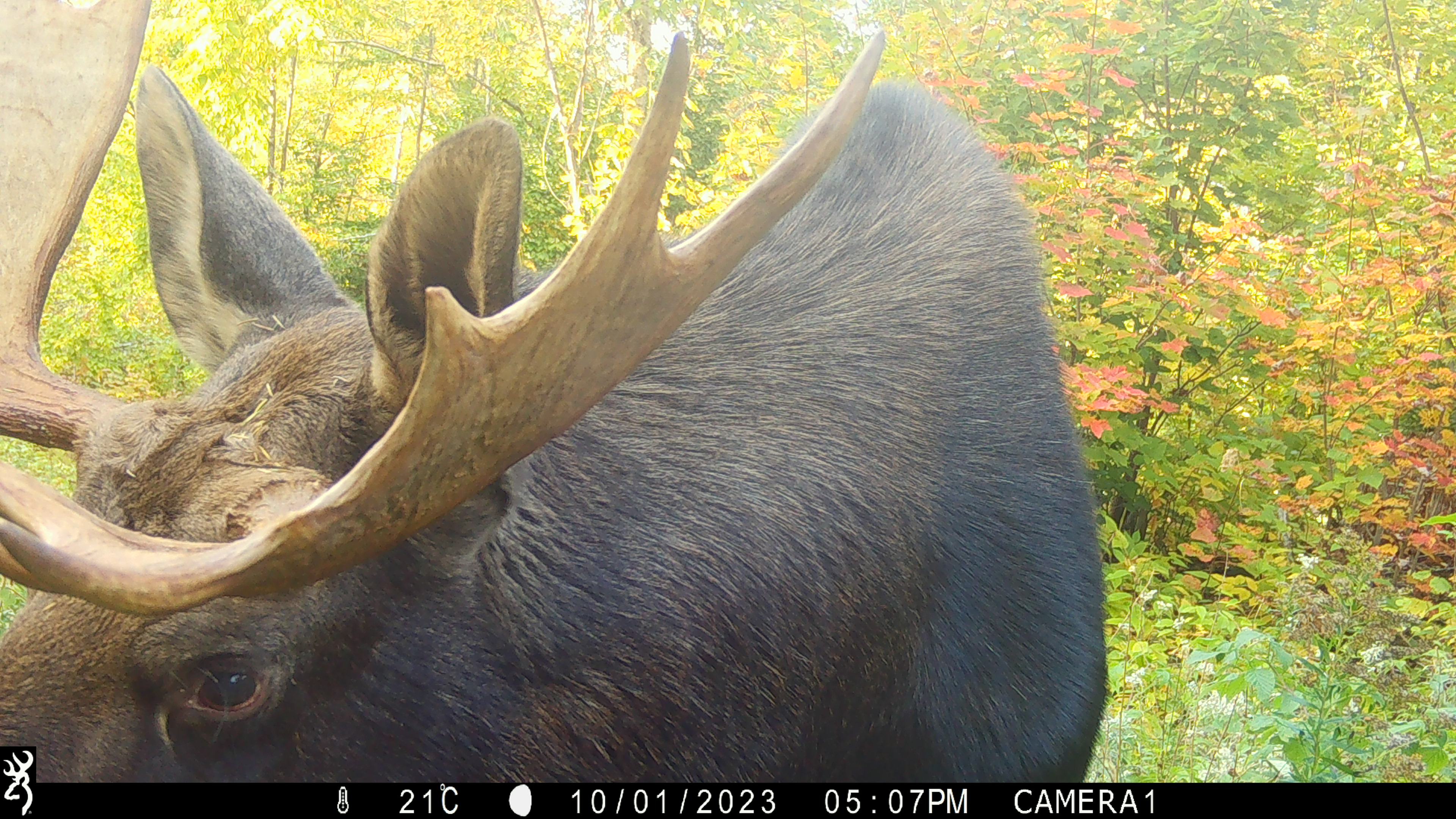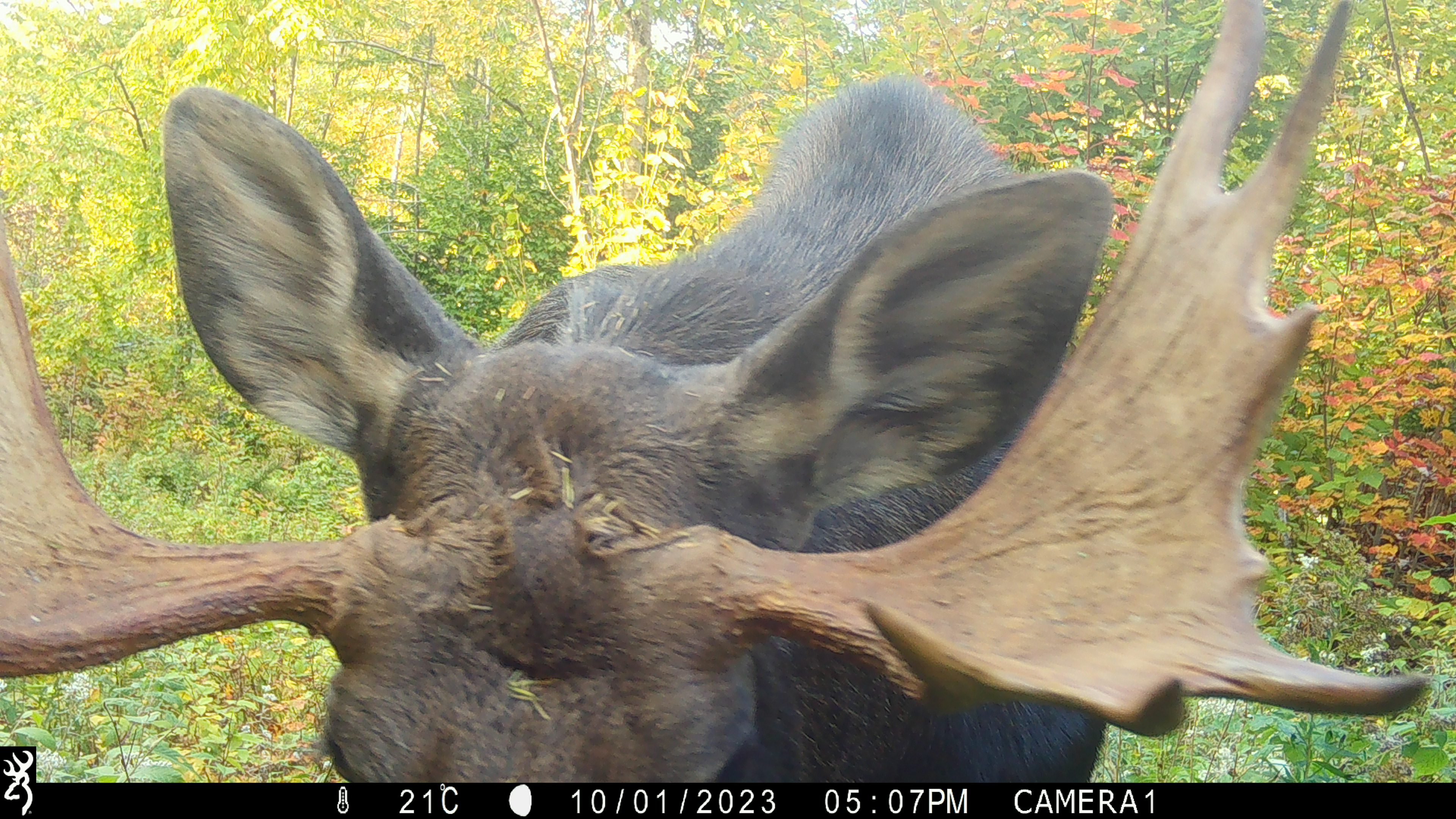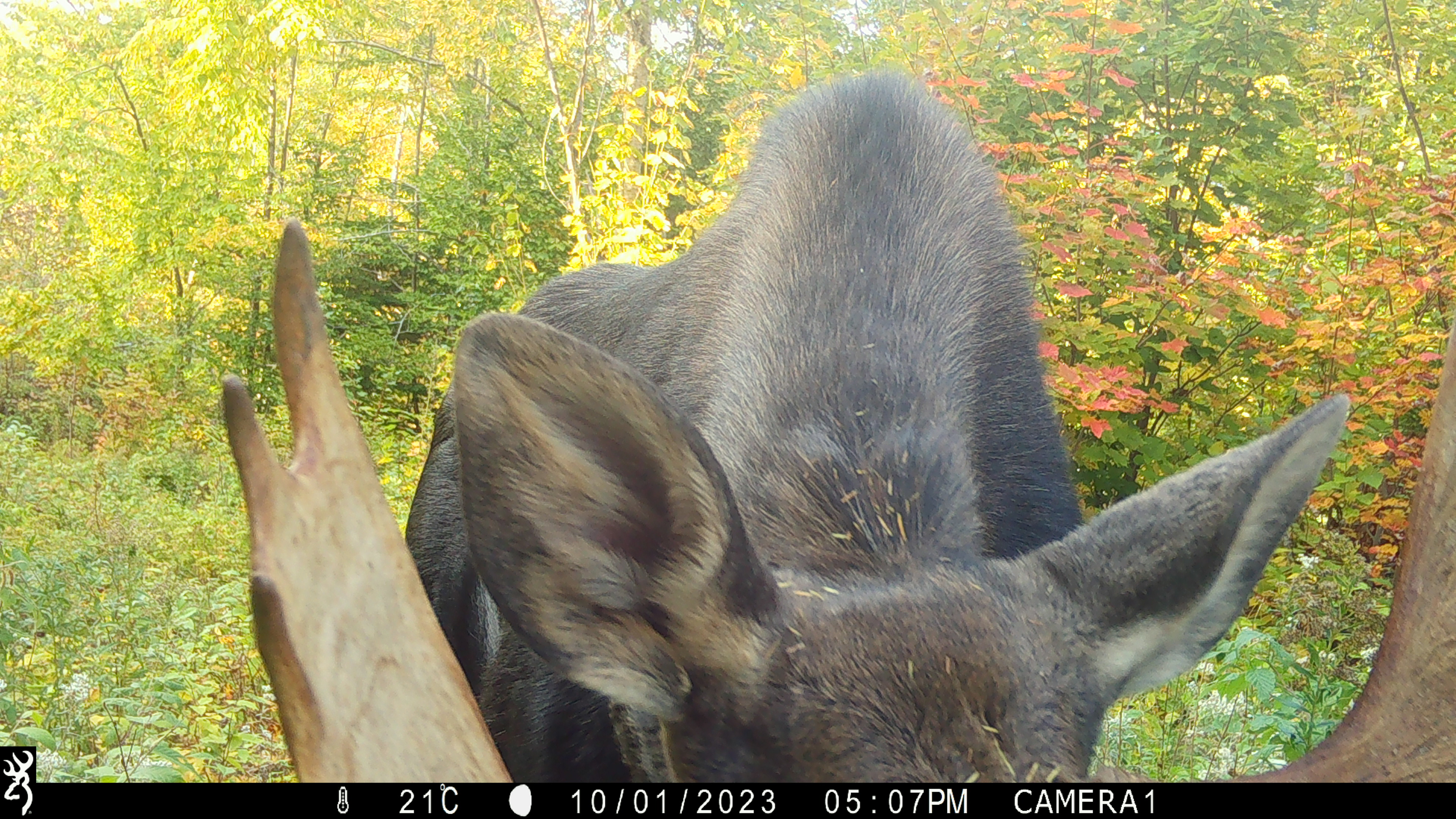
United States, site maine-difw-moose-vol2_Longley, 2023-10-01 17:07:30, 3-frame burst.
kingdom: Animalia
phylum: Chordata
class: Mammalia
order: Artiodactyla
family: Cervidae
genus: Alces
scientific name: Alces alces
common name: moose